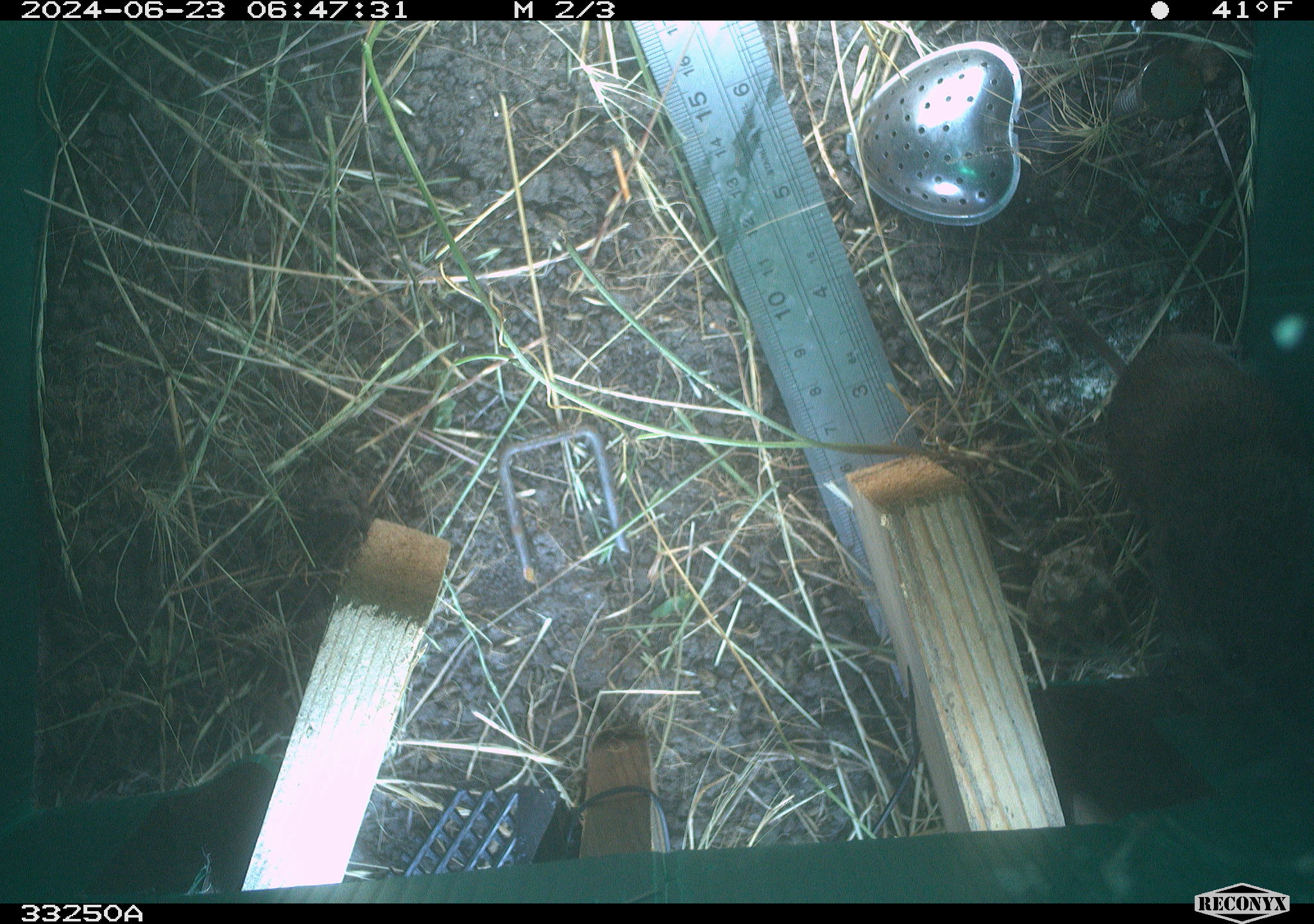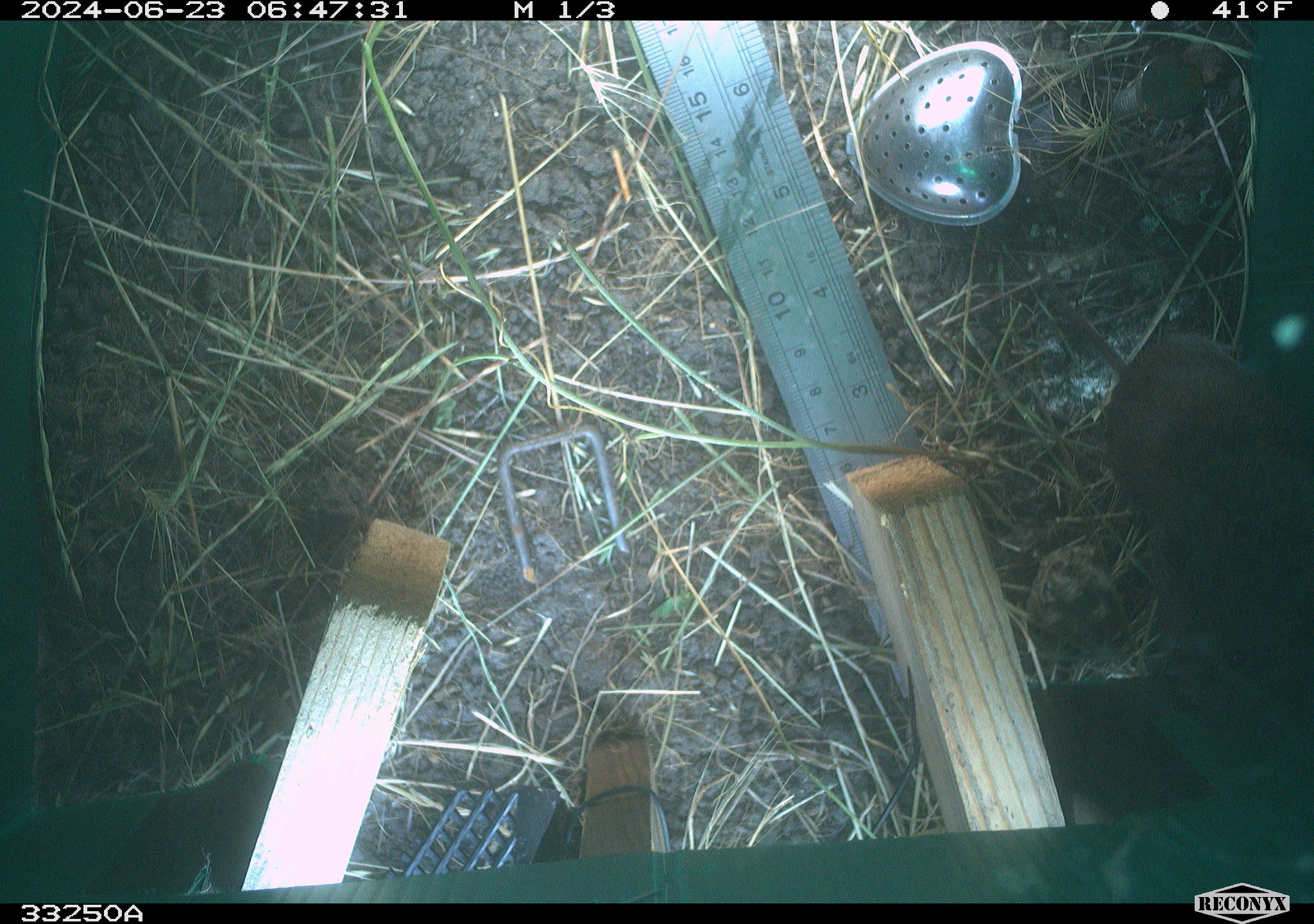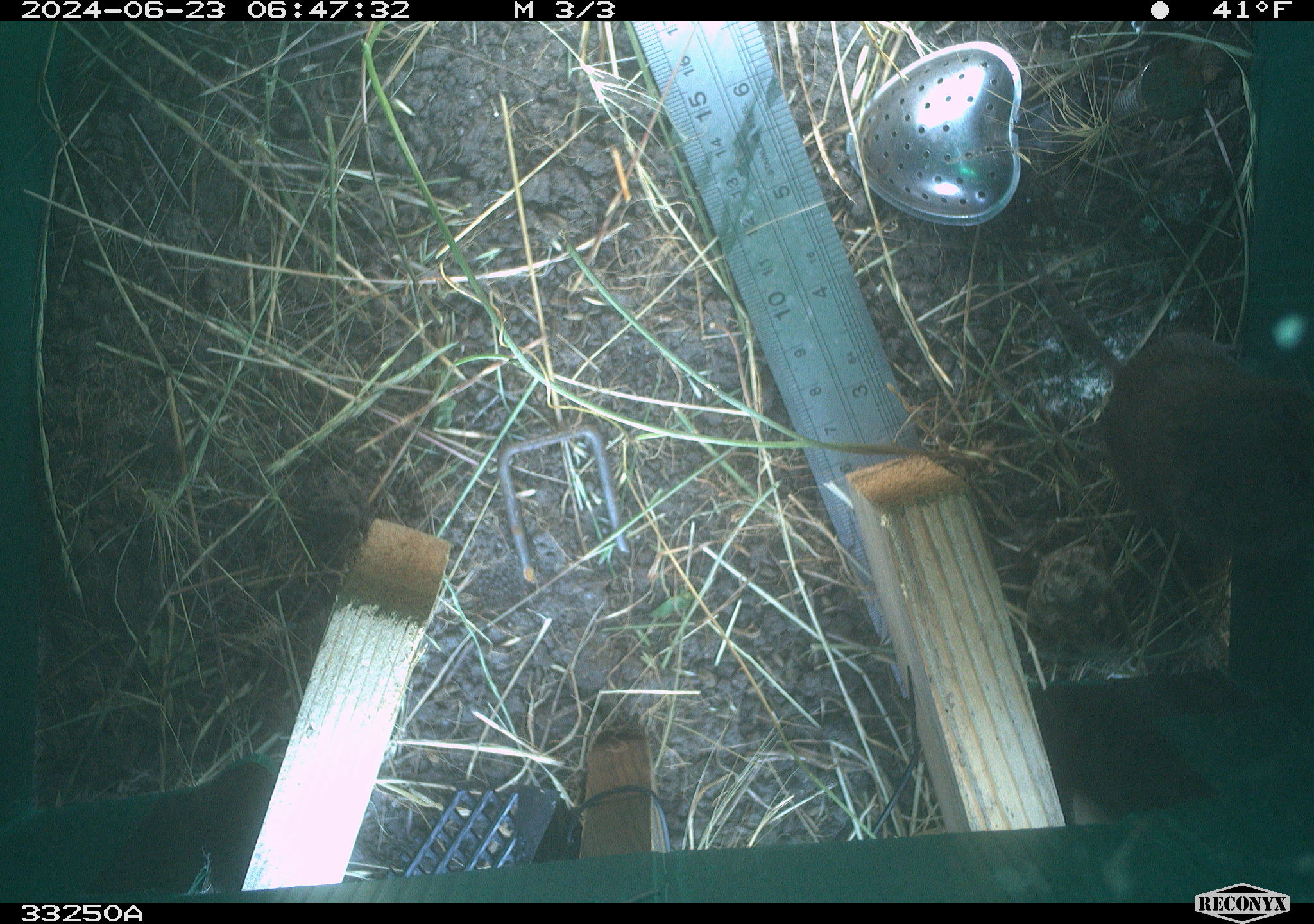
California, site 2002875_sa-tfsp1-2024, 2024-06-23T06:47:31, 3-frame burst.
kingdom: Animalia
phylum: Chordata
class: Mammalia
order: Rodentia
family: Cricetidae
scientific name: Arvicolinae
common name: voles, lemmings, and muskrats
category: arvicolinae subfamily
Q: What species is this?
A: Arvicolinae subfamily (voles, lemmings, and muskrats) (Arvicolinae).